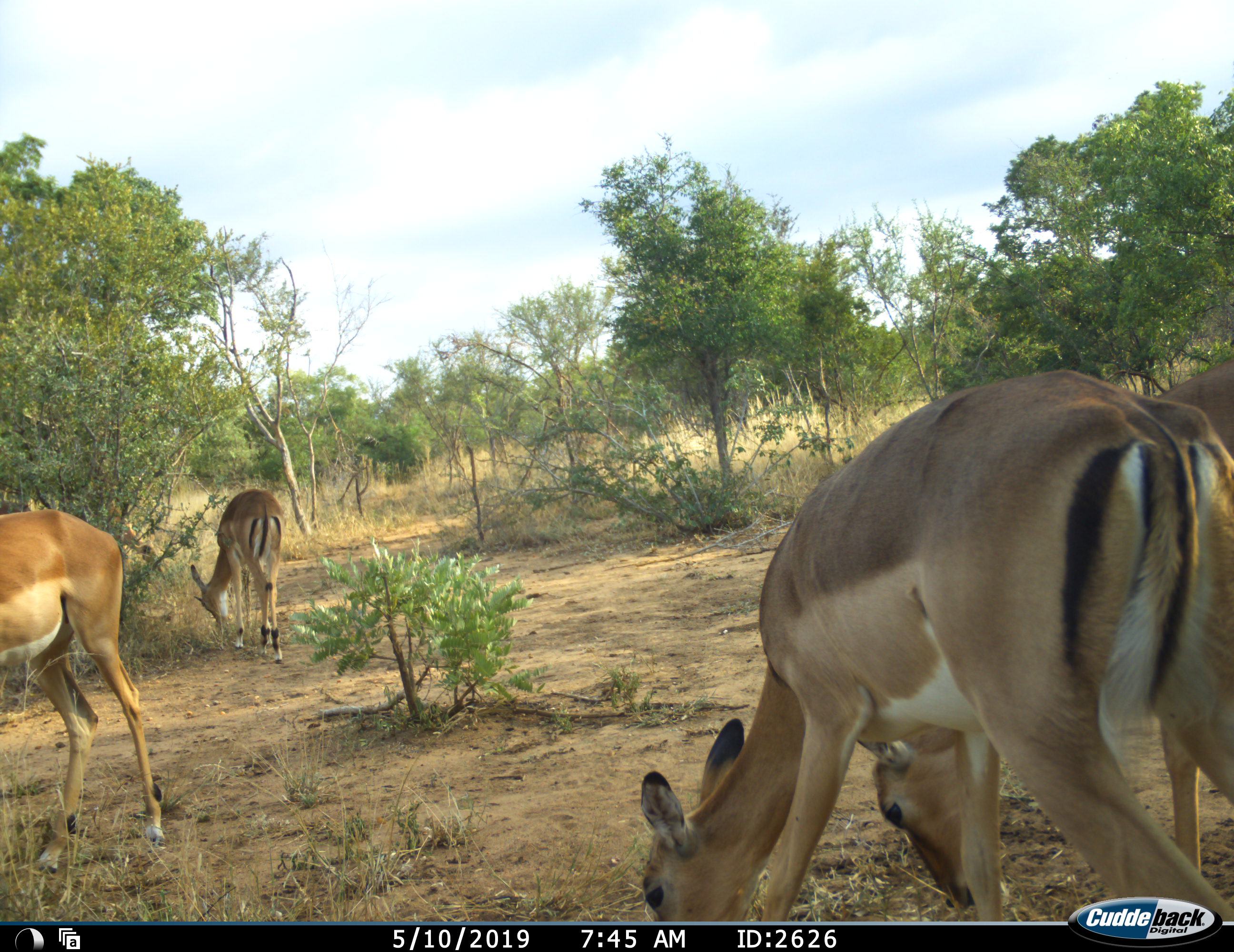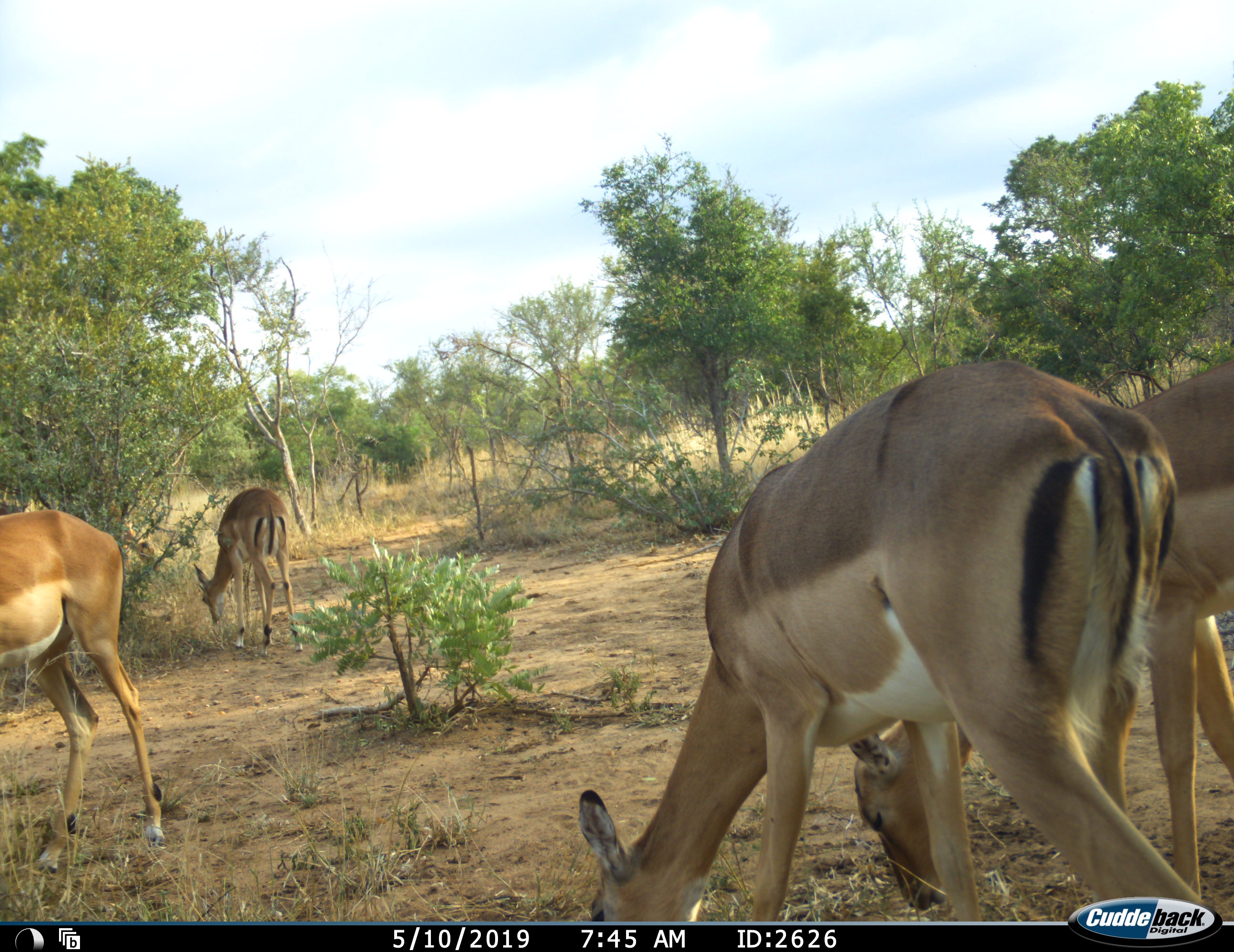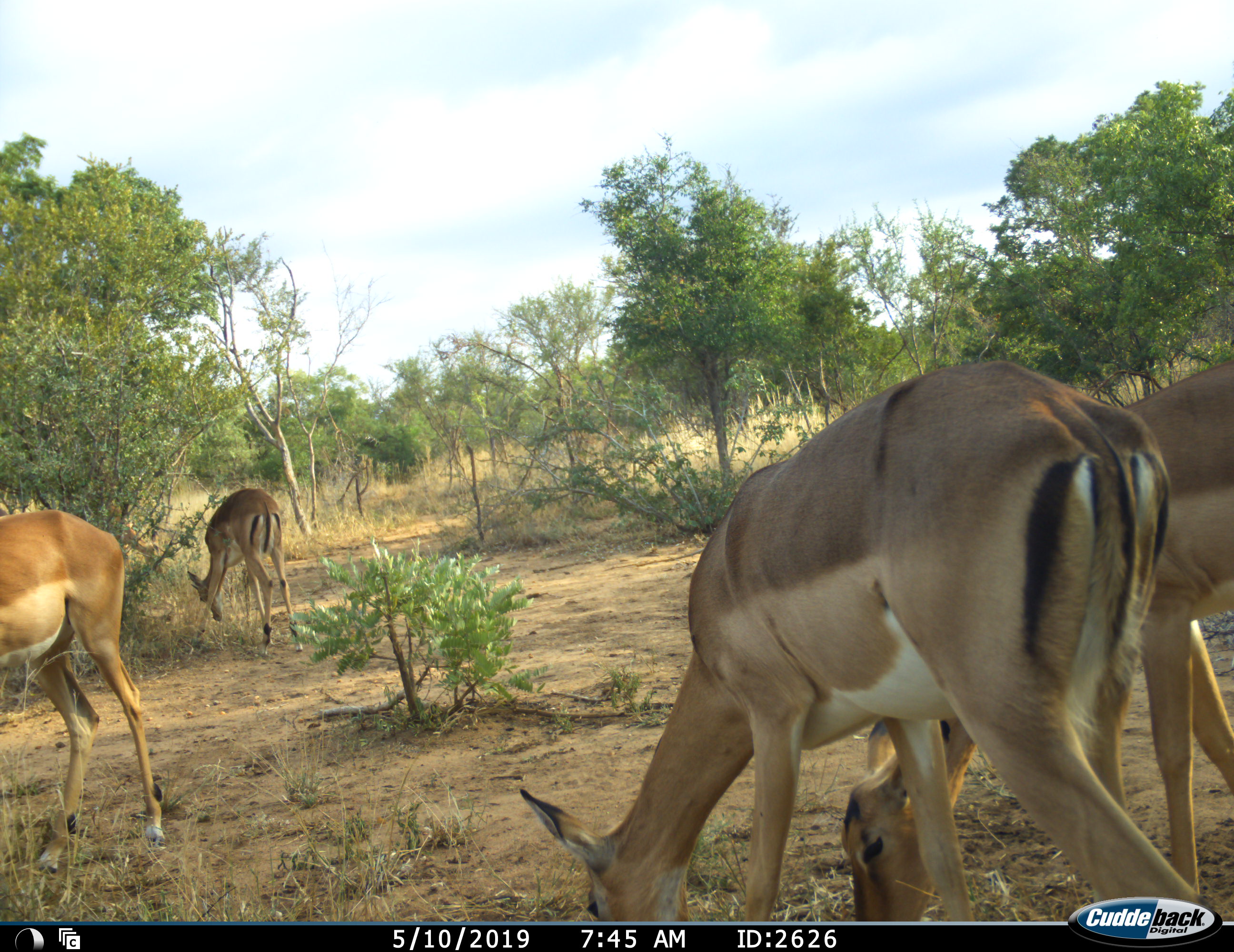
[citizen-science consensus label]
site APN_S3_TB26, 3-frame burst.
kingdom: Animalia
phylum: Chordata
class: Mammalia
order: Artiodactyla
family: Bovidae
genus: Aepyceros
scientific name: Aepyceros melampus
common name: impala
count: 4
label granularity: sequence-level